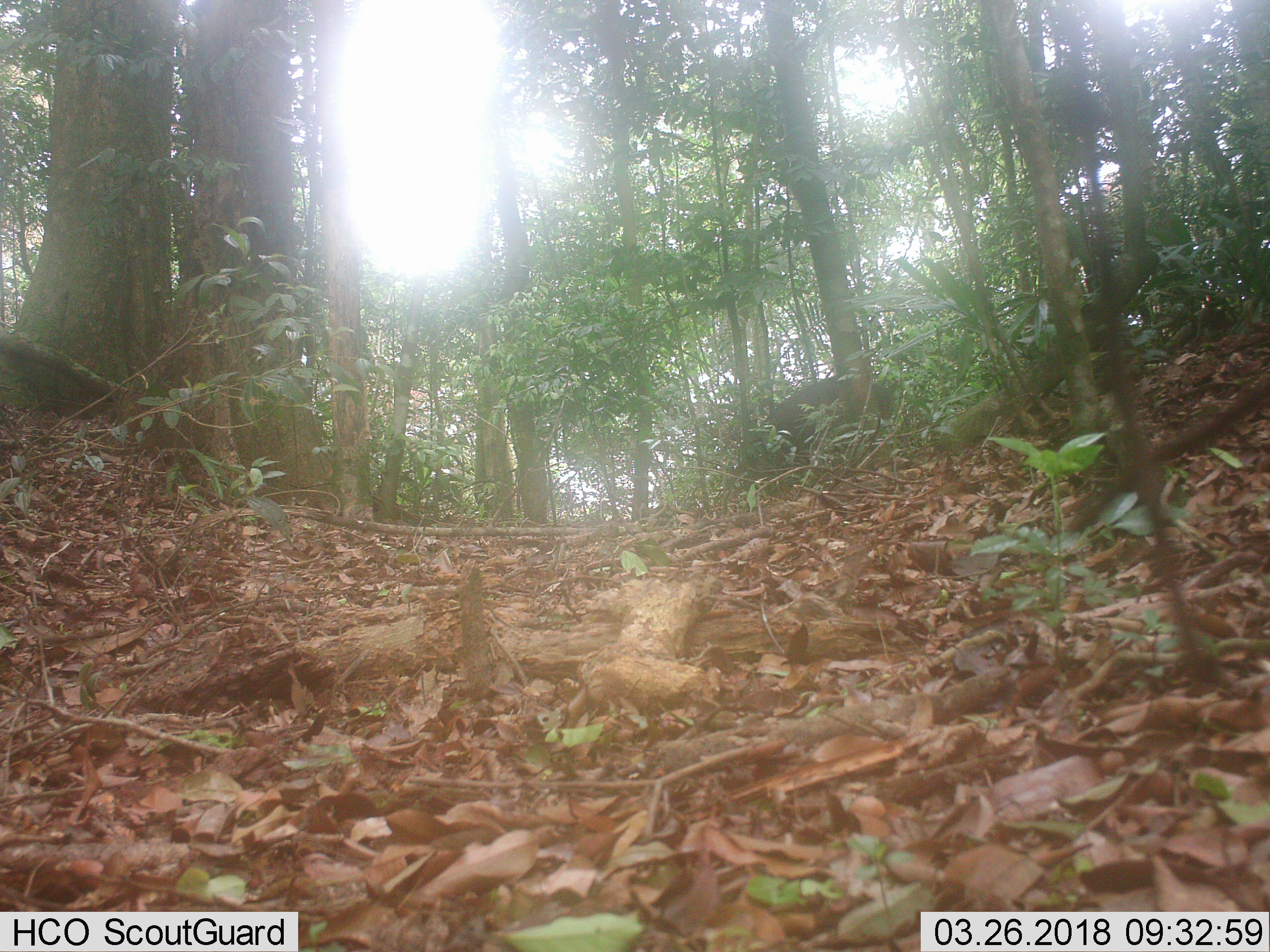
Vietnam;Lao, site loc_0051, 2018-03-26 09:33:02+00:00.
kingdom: Animalia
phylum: Chordata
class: Mammalia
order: Artiodactyla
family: Suidae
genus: Sus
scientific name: Sus scrofa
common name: eurasian wild pig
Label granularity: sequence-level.